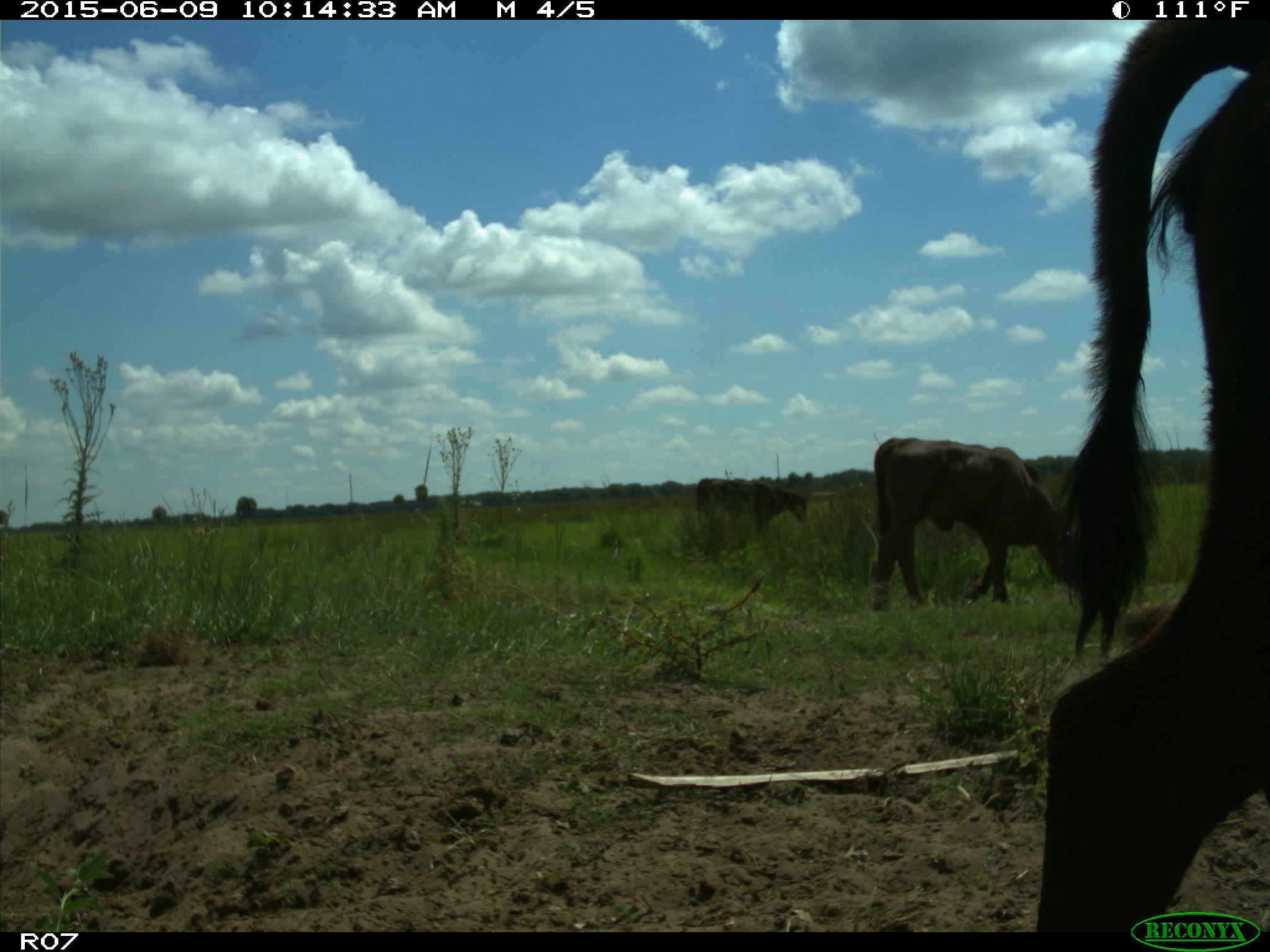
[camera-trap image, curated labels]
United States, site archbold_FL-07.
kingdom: Animalia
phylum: Chordata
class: Mammalia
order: Artiodactyla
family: Bovidae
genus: Bos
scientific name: Bos taurus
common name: domestic cow